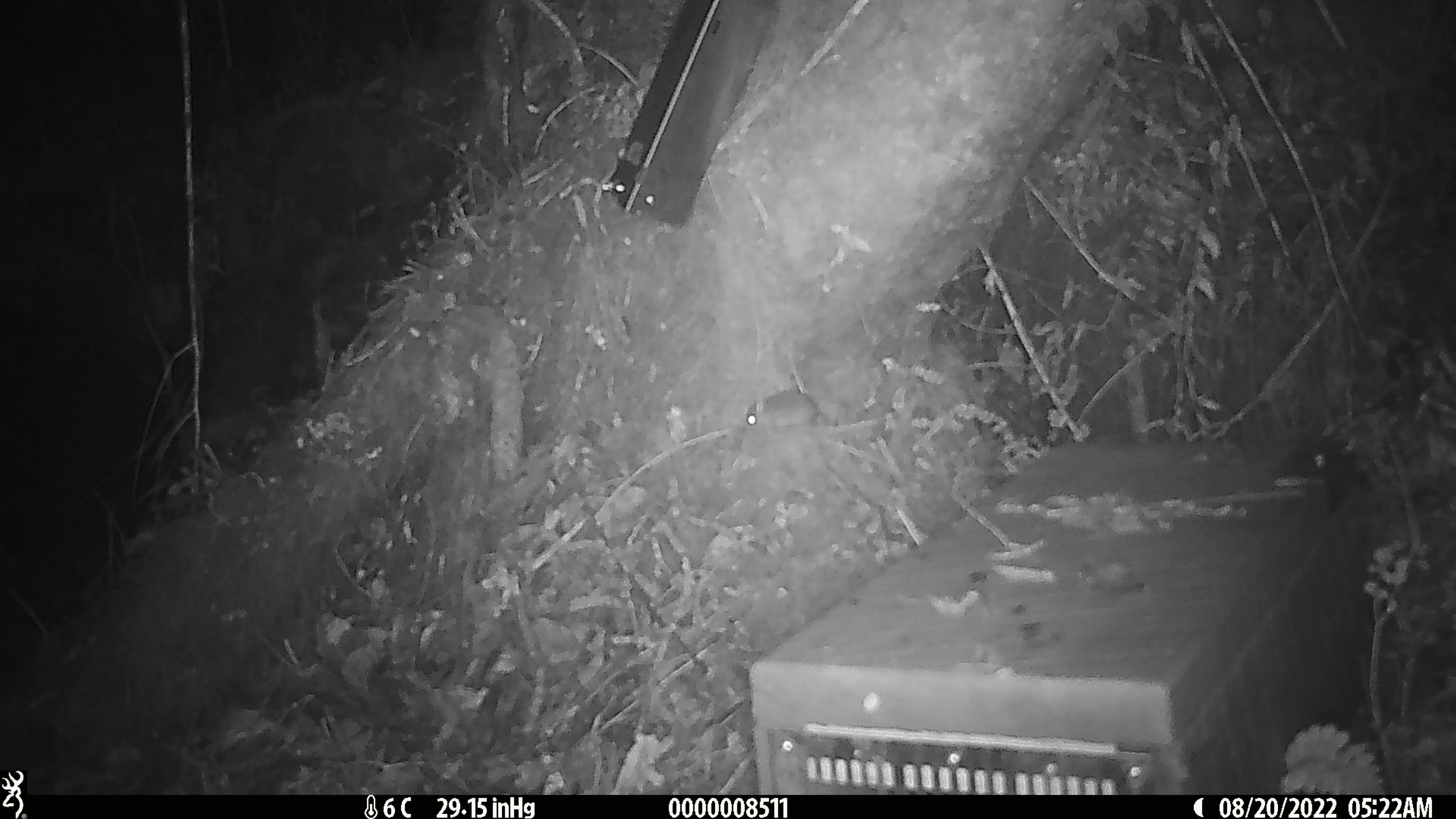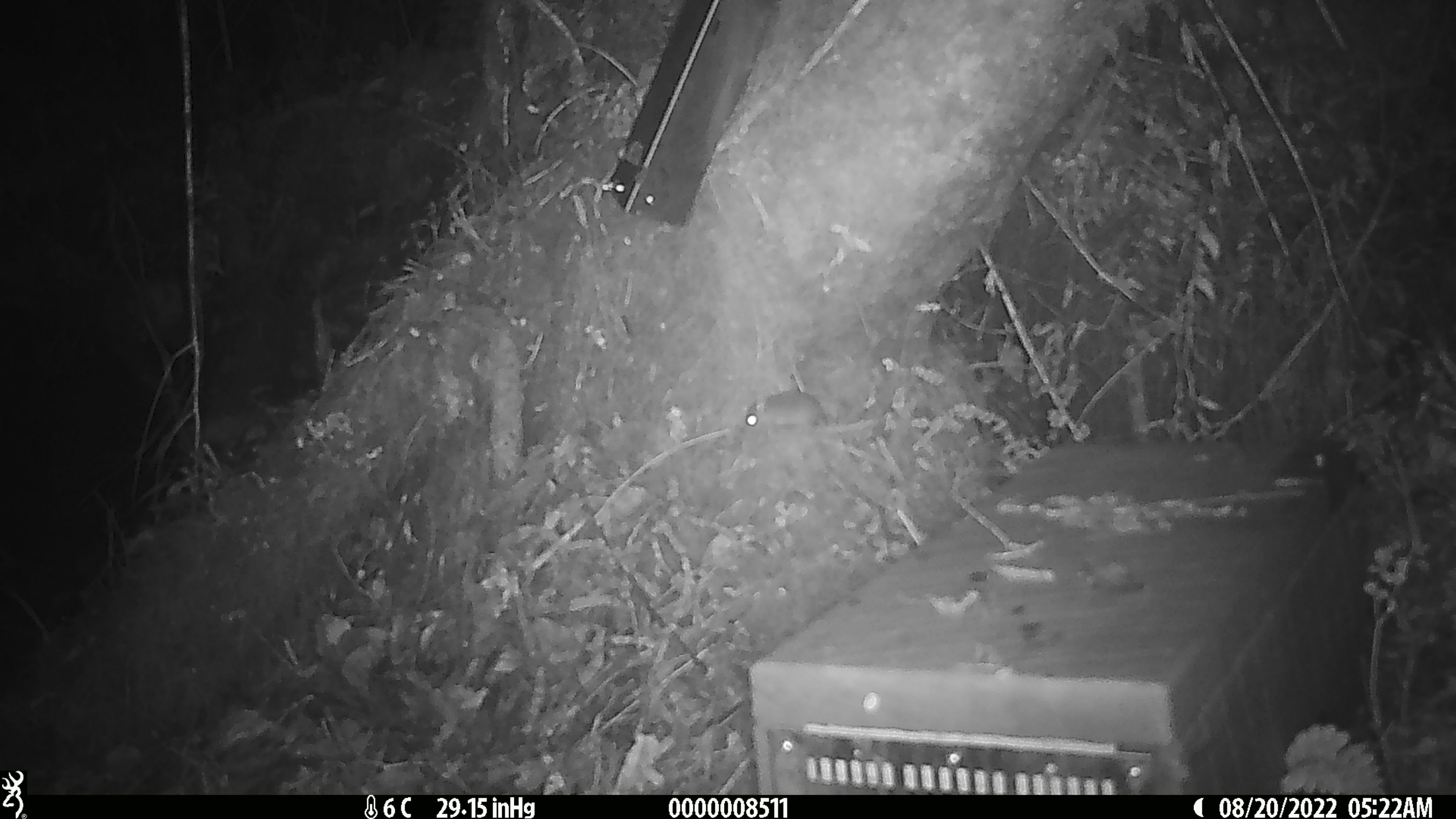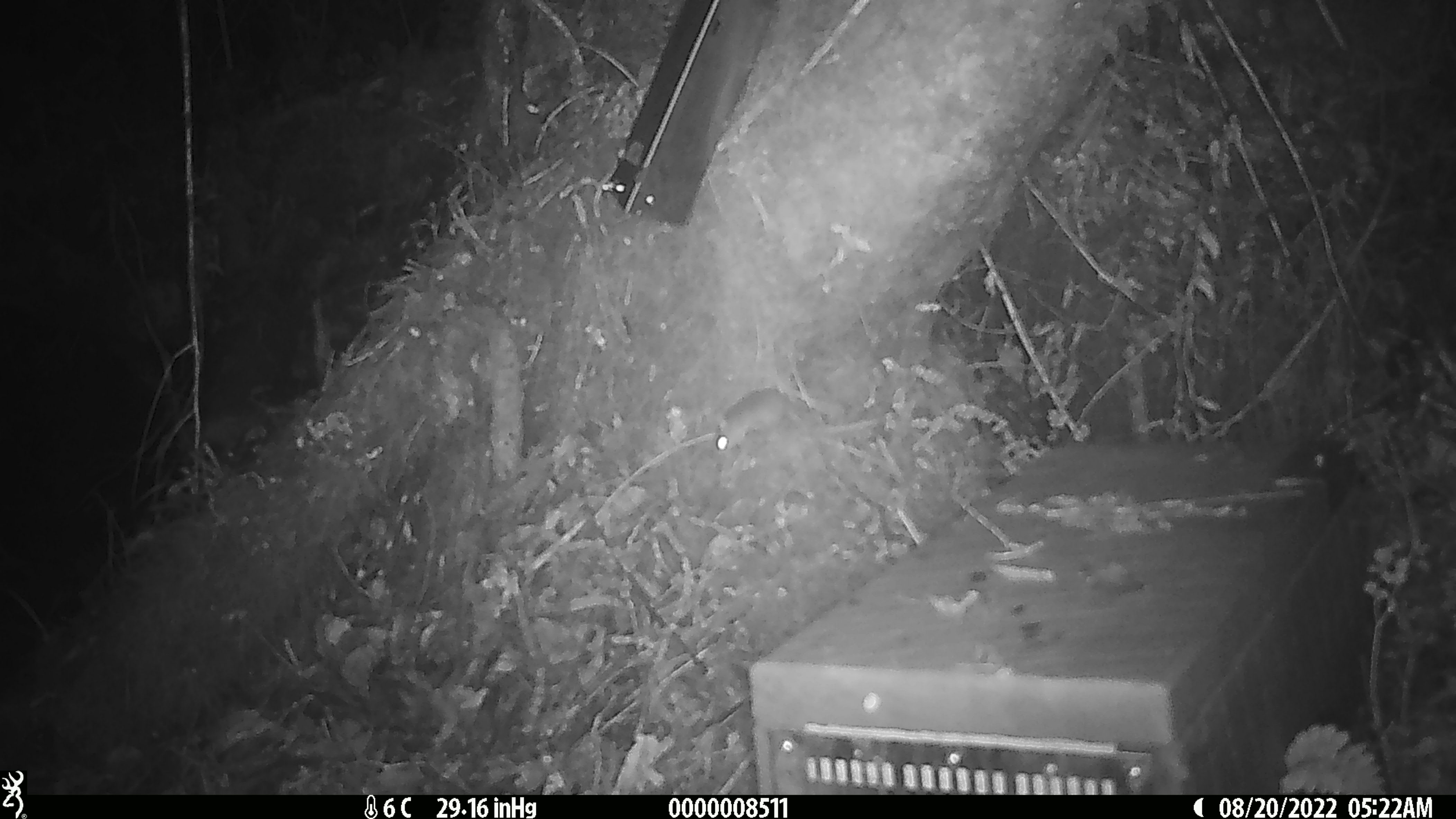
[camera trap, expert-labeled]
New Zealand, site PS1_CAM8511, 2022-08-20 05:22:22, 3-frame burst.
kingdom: Animalia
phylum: Chordata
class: Mammalia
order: Rodentia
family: Muridae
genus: Mus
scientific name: Mus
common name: mouse